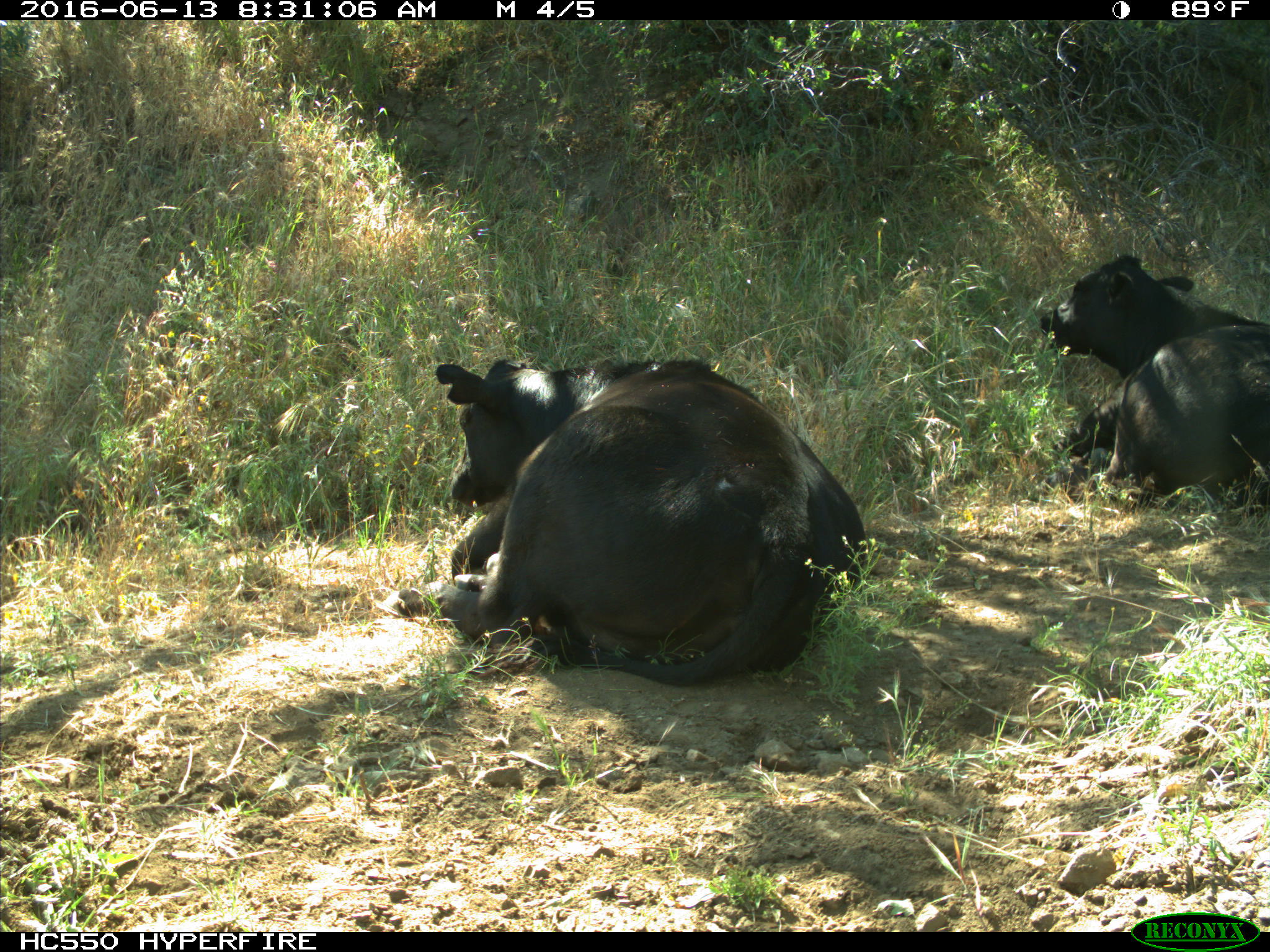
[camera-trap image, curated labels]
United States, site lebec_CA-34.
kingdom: Animalia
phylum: Chordata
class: Mammalia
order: Artiodactyla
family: Bovidae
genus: Bos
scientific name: Bos taurus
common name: domestic cow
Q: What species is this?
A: Bos taurus (domestic cow).